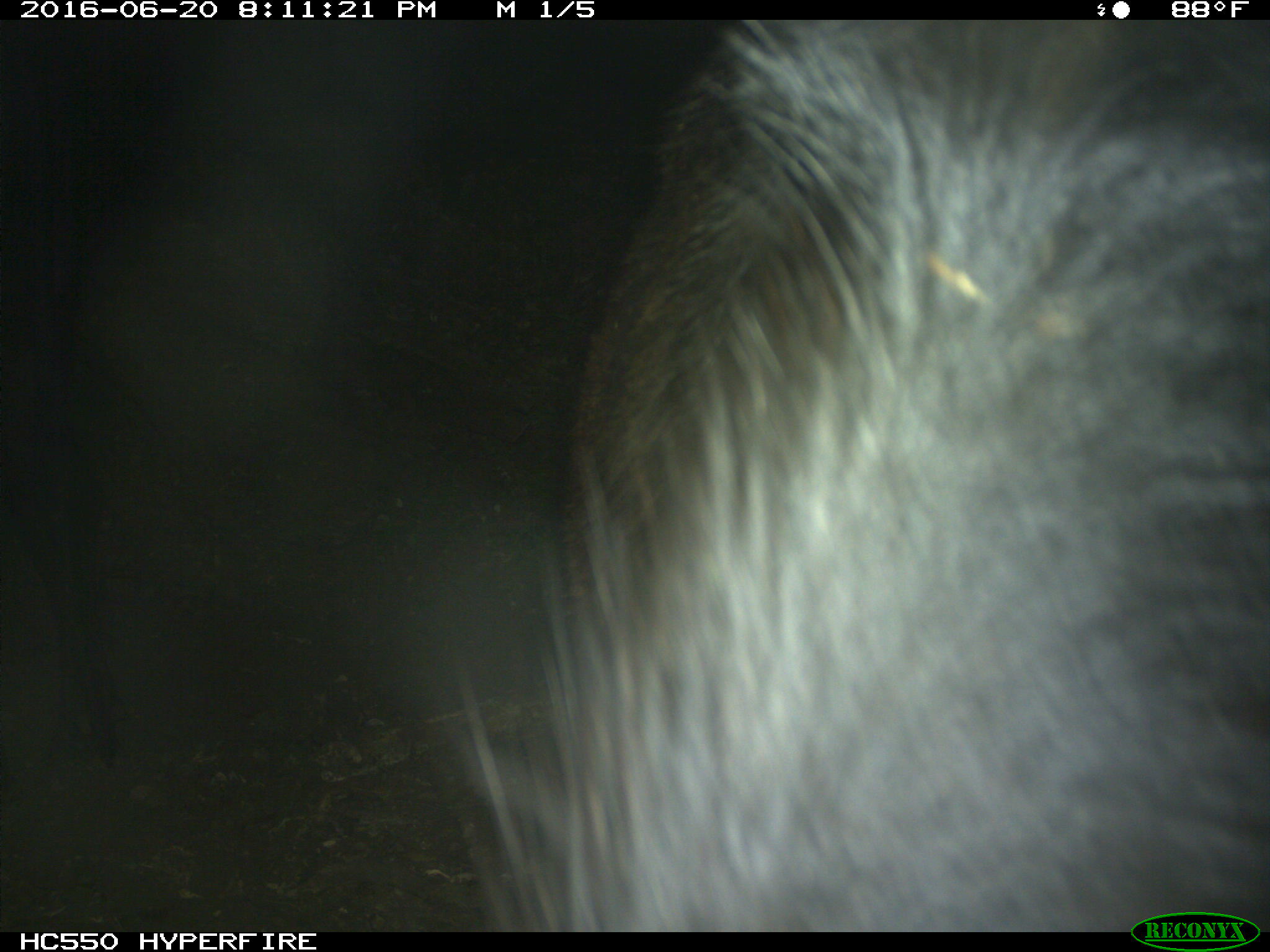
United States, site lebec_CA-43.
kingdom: Animalia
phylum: Chordata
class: Mammalia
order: Artiodactyla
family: Bovidae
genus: Bos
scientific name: Bos taurus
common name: domestic cow